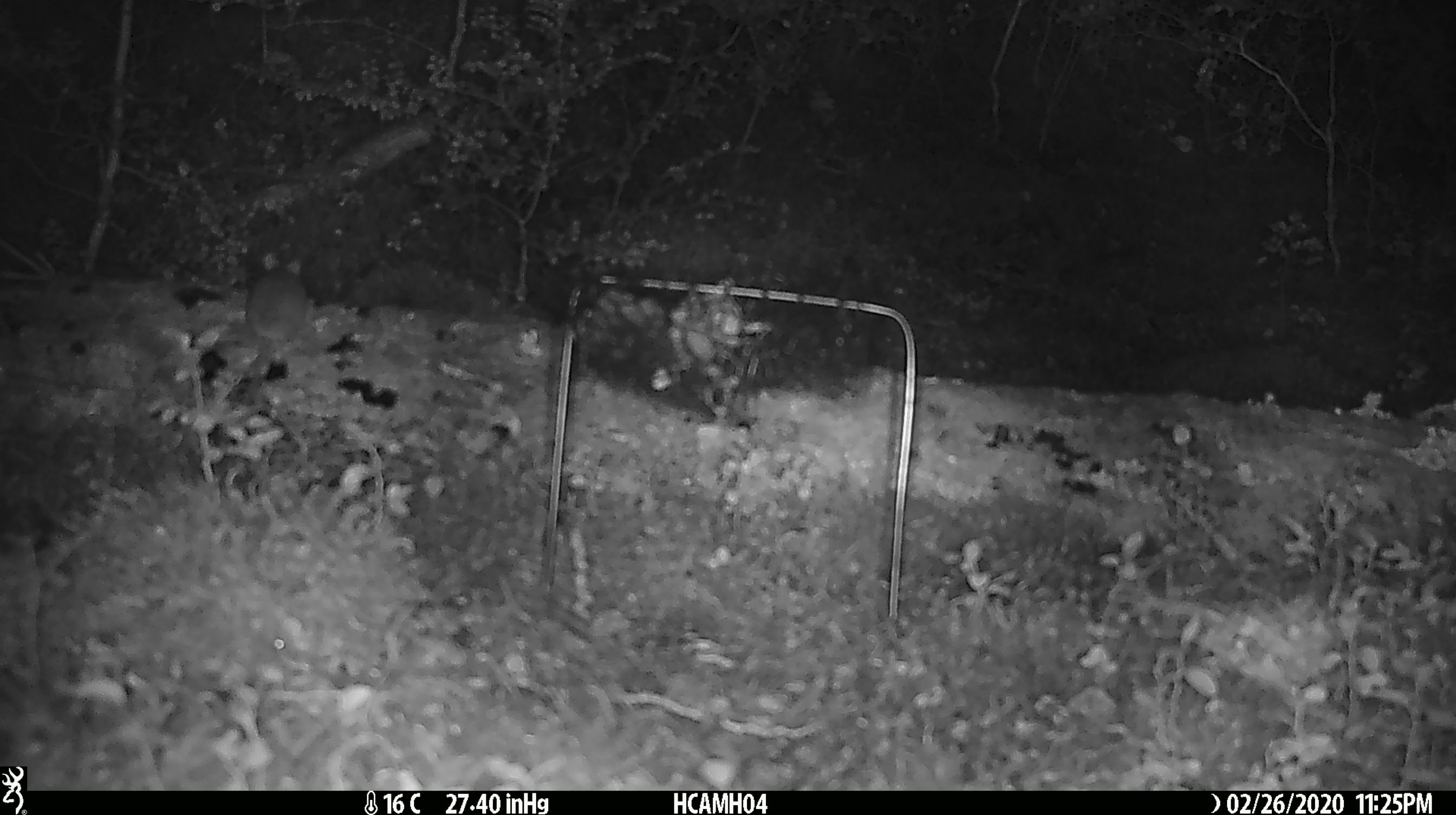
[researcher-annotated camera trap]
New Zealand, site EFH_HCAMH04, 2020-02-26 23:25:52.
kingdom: Animalia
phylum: Chordata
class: Mammalia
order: Rodentia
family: Muridae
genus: Mus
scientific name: Mus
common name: mouse